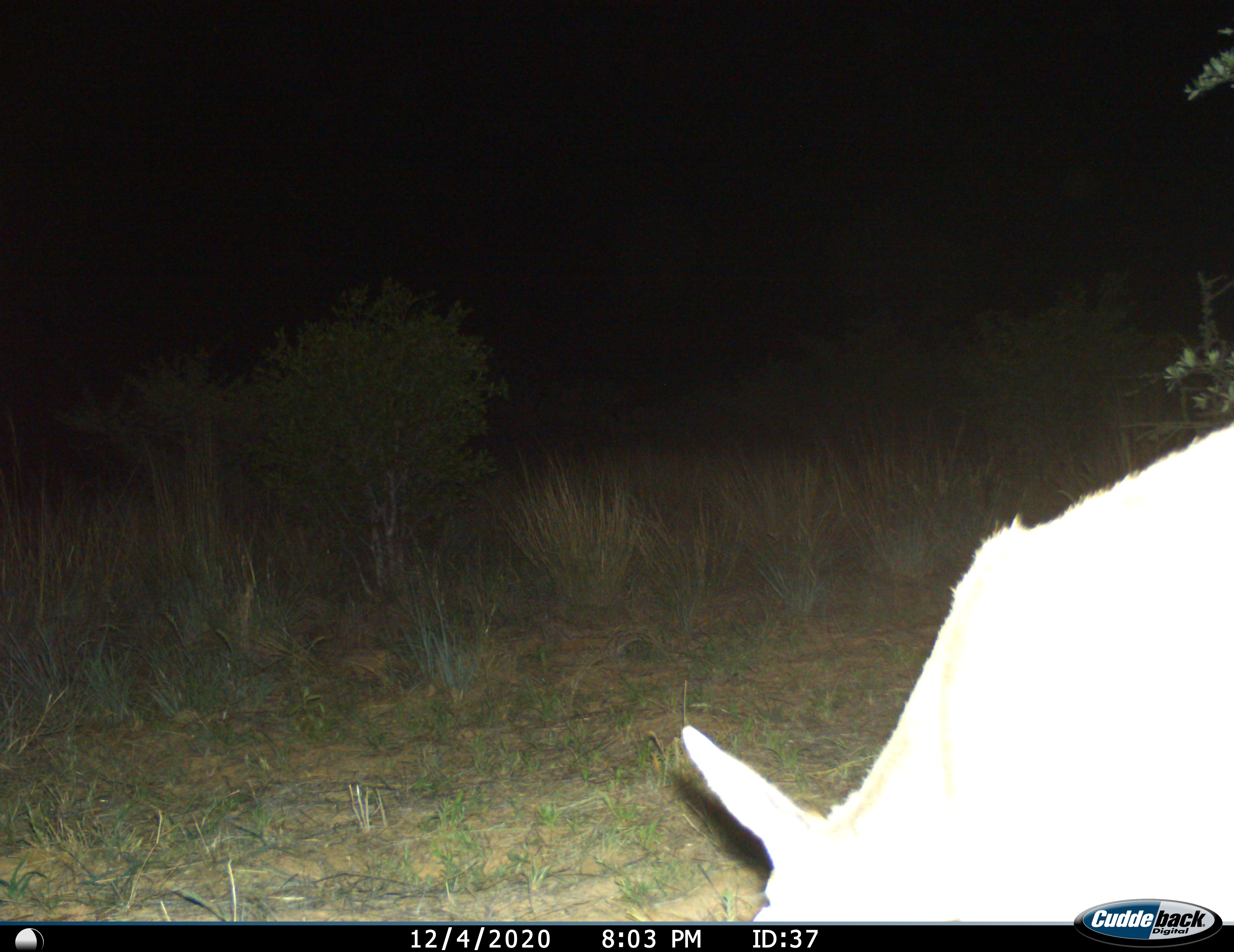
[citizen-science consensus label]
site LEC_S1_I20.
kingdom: Animalia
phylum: Chordata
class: Mammalia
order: Artiodactyla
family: Bovidae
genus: Sylvicapra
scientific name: Sylvicapra grimmia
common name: common duiker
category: duikercommongrey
Duikercommongrey (common duiker) (Sylvicapra grimmia), count 1. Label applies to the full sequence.